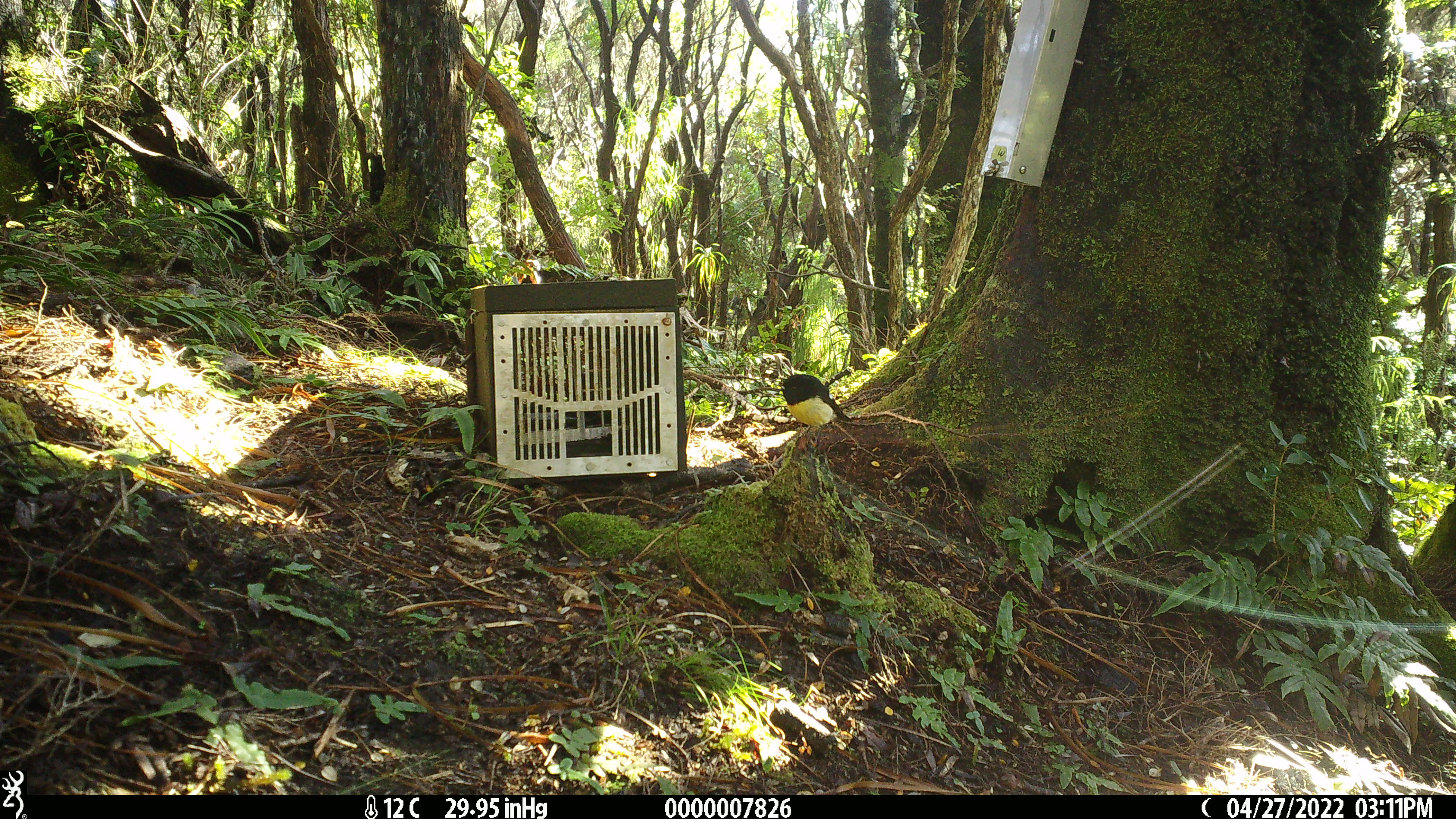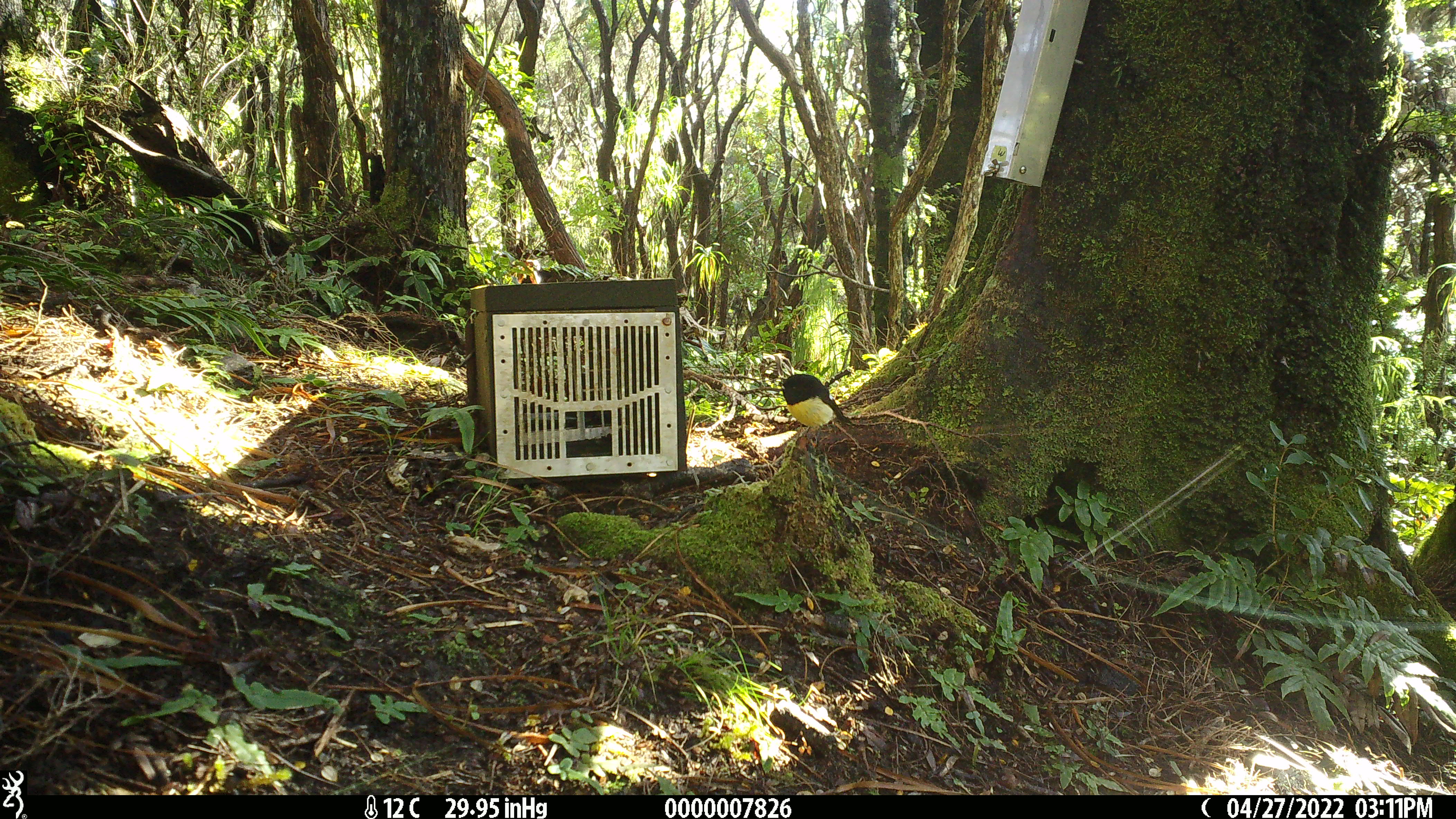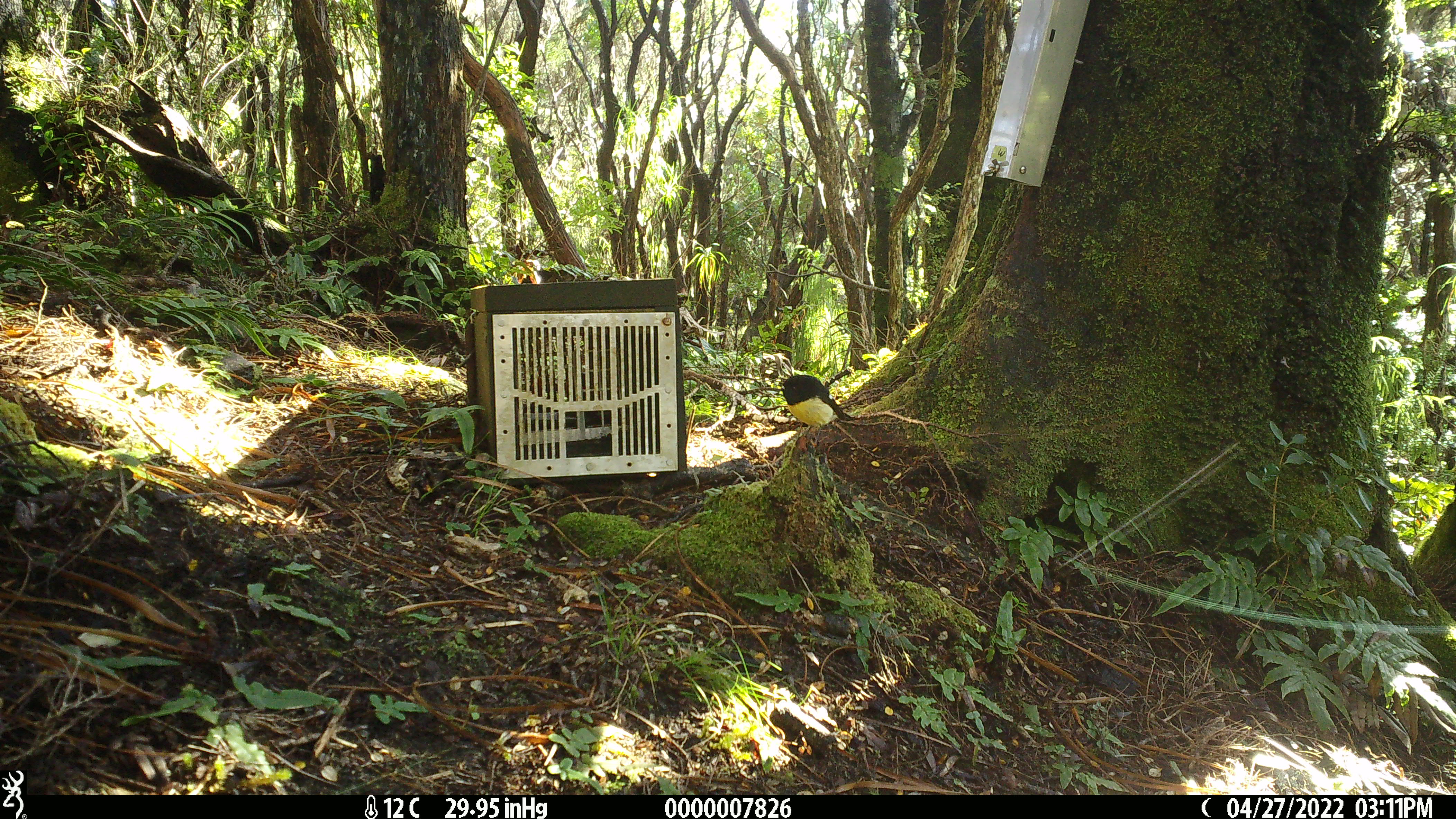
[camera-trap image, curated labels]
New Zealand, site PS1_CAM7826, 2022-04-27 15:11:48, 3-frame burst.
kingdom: Animalia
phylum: Chordata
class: Aves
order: Passeriformes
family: Petroicidae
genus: Petroica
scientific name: Petroica macrocephala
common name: tomtit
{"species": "tomtit (Petroica macrocephala)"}